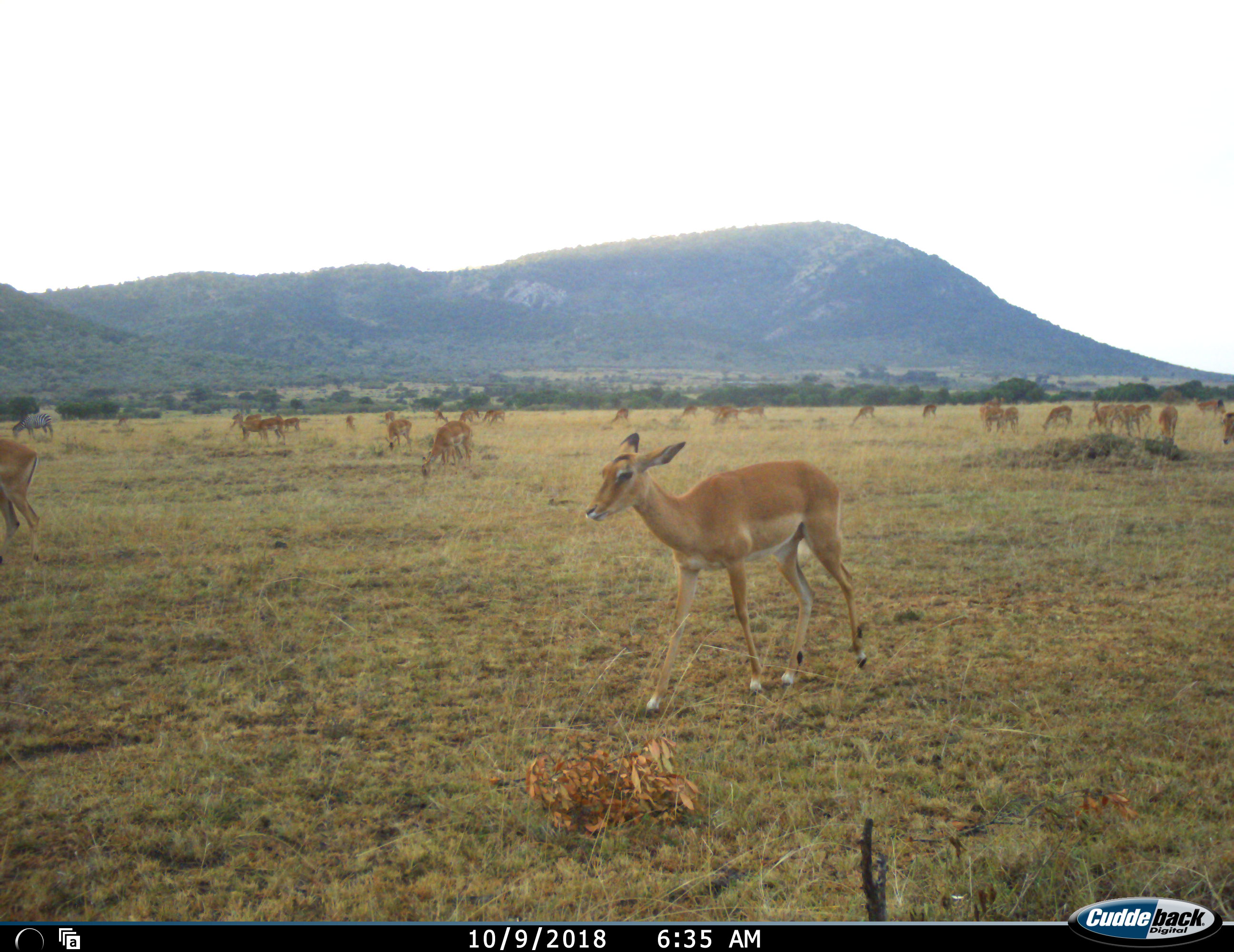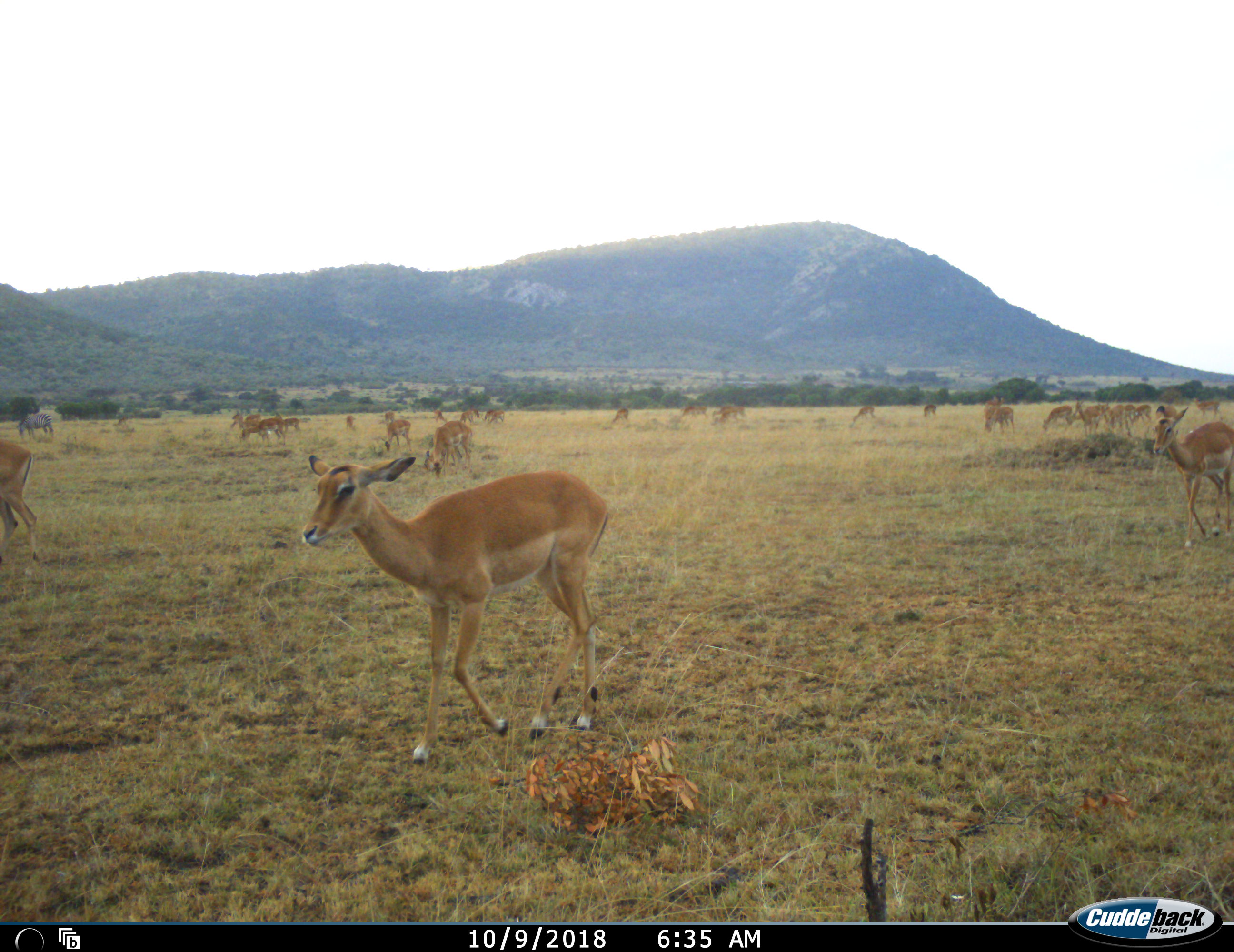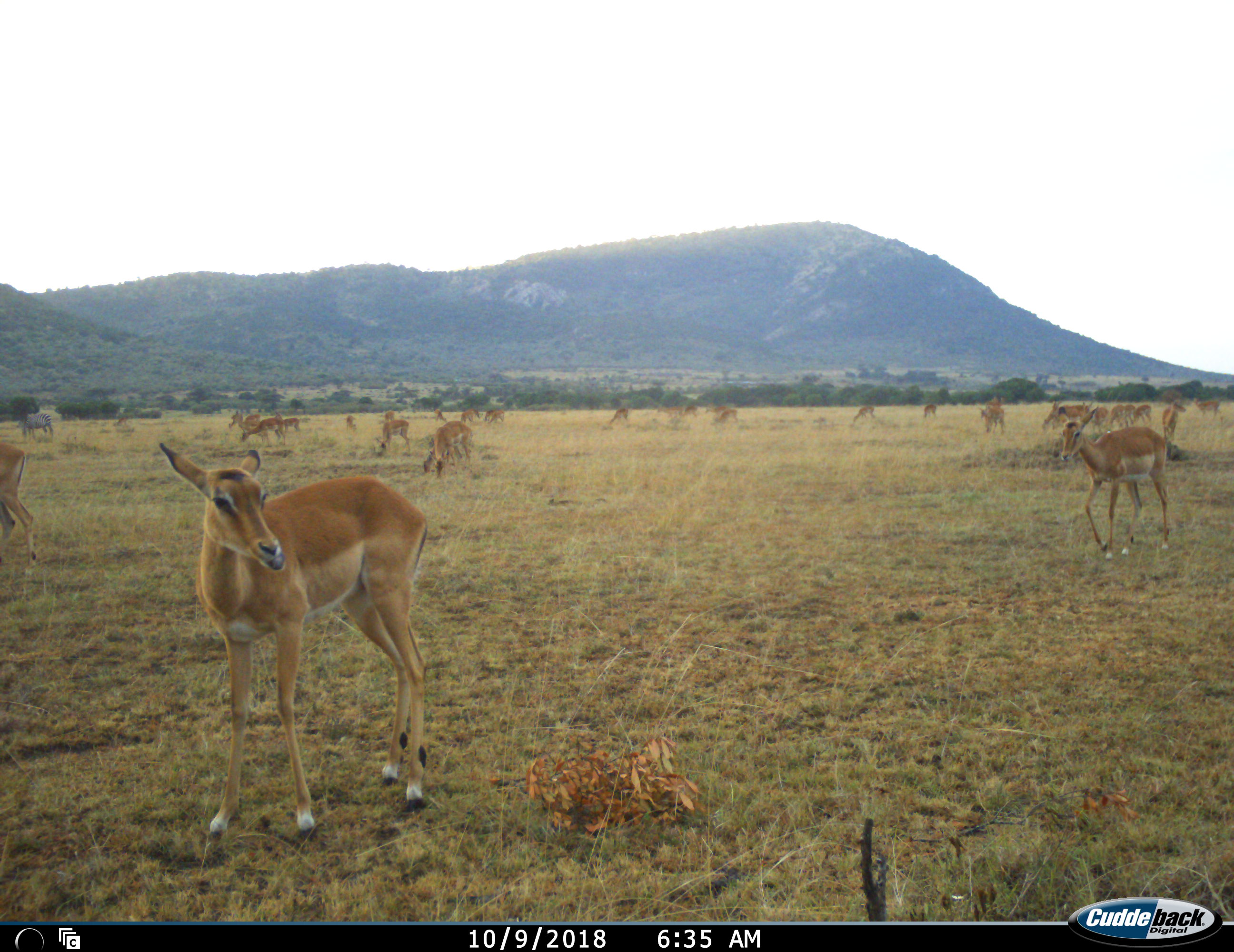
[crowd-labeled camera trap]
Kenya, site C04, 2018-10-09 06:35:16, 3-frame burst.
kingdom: Animalia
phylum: Chordata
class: Mammalia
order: Artiodactyla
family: Bovidae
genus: Aepyceros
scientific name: Aepyceros melampus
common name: impala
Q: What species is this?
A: Impala (Aepyceros melampus).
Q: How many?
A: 11-50.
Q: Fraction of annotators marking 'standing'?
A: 71%.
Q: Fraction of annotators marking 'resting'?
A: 0%.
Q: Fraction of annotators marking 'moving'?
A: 100%.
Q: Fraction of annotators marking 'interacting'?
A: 14%.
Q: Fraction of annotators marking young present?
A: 14%.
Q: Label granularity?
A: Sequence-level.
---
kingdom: Animalia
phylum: Chordata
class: Mammalia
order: Perissodactyla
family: Equidae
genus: Equus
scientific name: Equus quagga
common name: plains zebra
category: zebra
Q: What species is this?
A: Zebra (plains zebra) (Equus quagga).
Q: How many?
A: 1.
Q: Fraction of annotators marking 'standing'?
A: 20%.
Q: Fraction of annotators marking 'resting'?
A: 0%.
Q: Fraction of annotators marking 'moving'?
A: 40%.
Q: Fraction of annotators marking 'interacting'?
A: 0%.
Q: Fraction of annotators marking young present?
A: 0%.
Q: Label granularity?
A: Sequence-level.